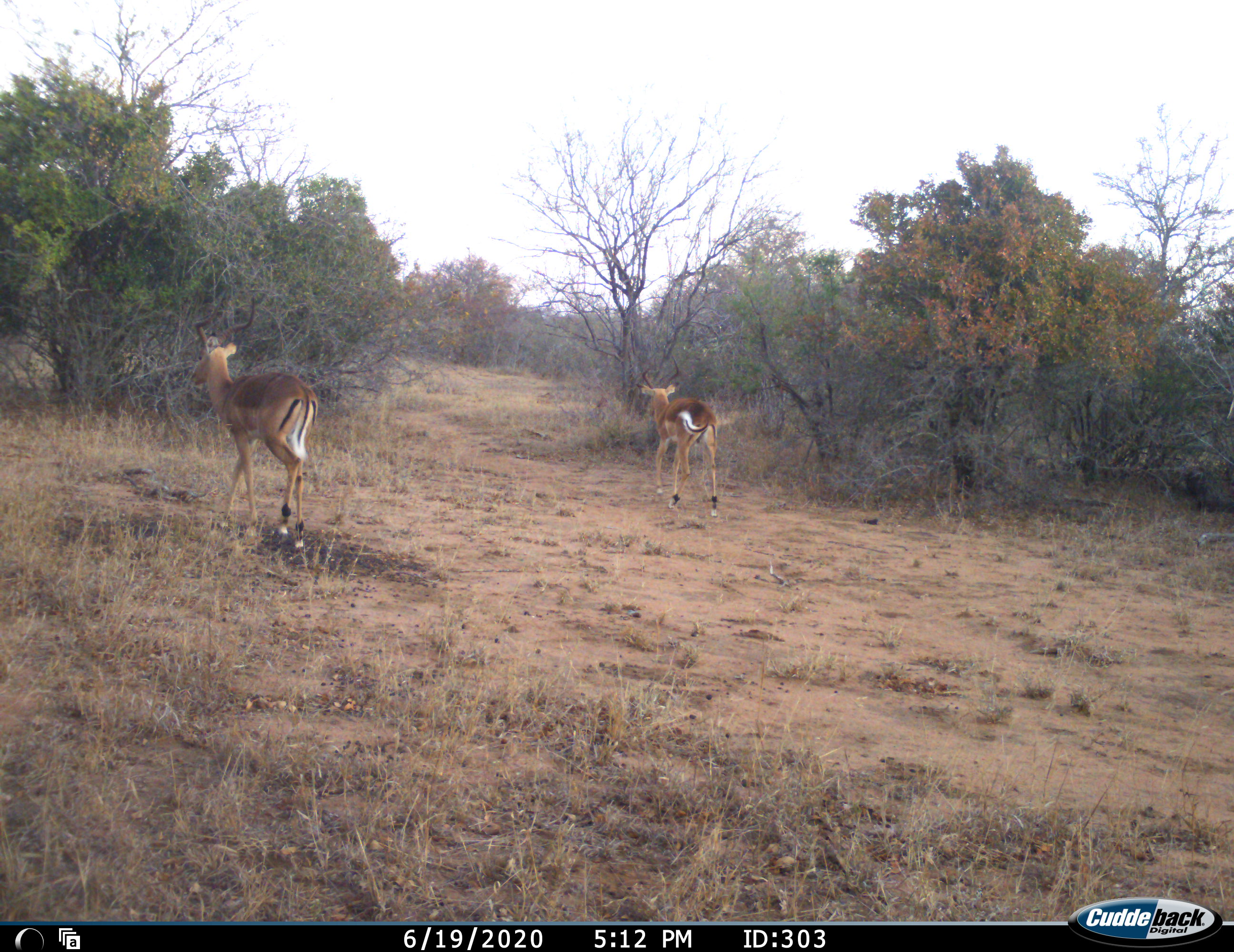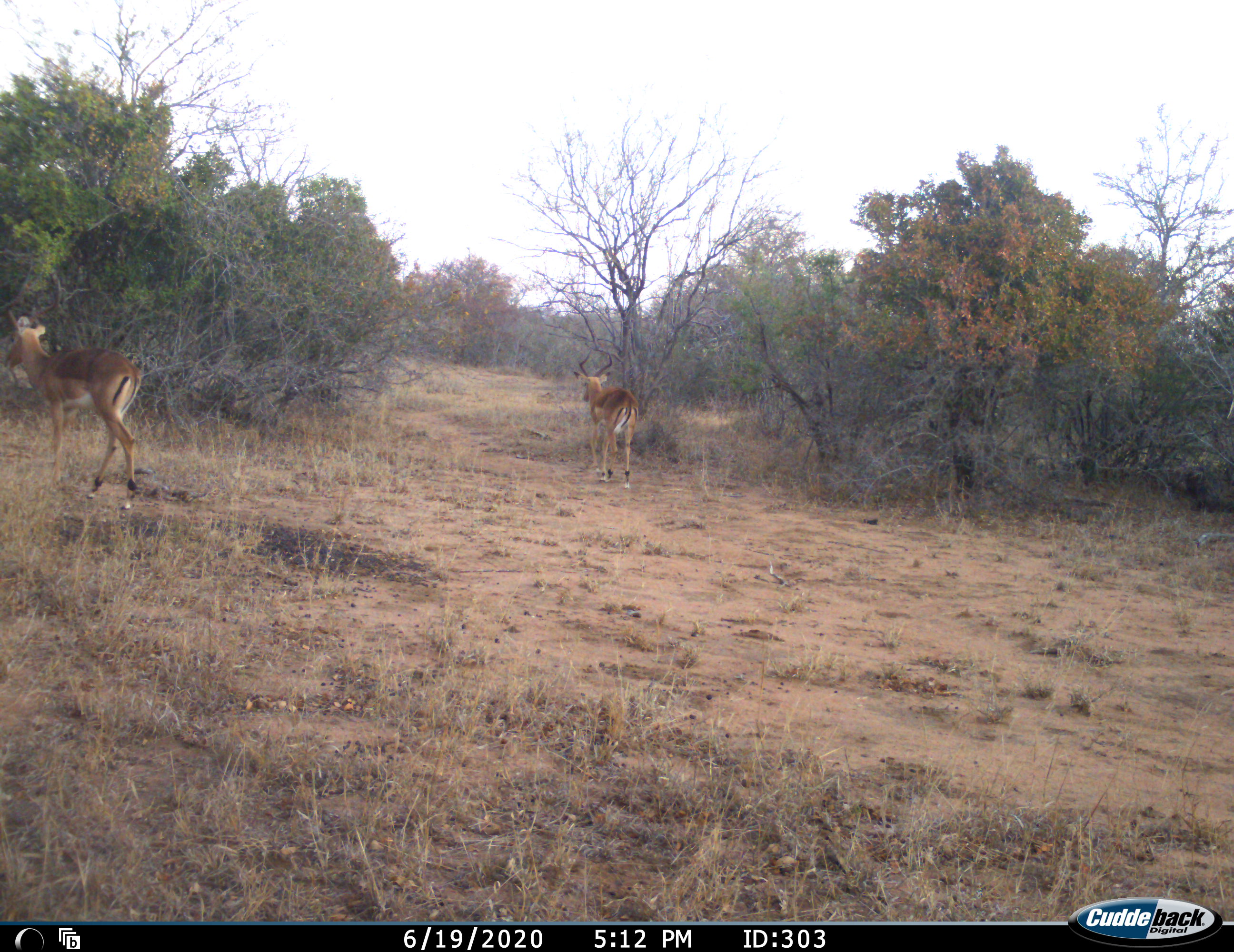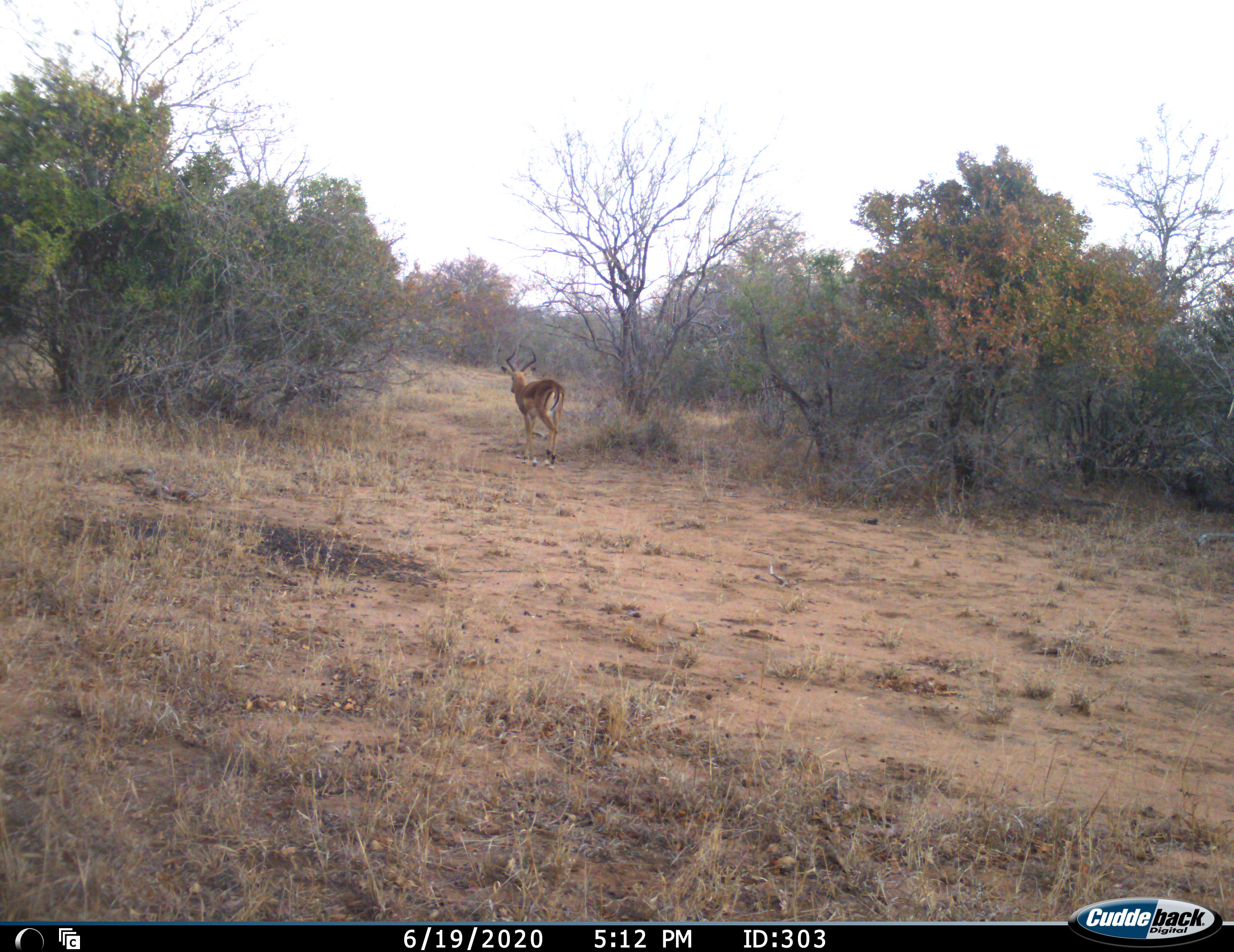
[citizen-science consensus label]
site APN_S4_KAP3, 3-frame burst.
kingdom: Animalia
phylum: Chordata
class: Mammalia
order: Artiodactyla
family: Bovidae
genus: Aepyceros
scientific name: Aepyceros melampus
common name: impala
Impala (Aepyceros melampus), count 2. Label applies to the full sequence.